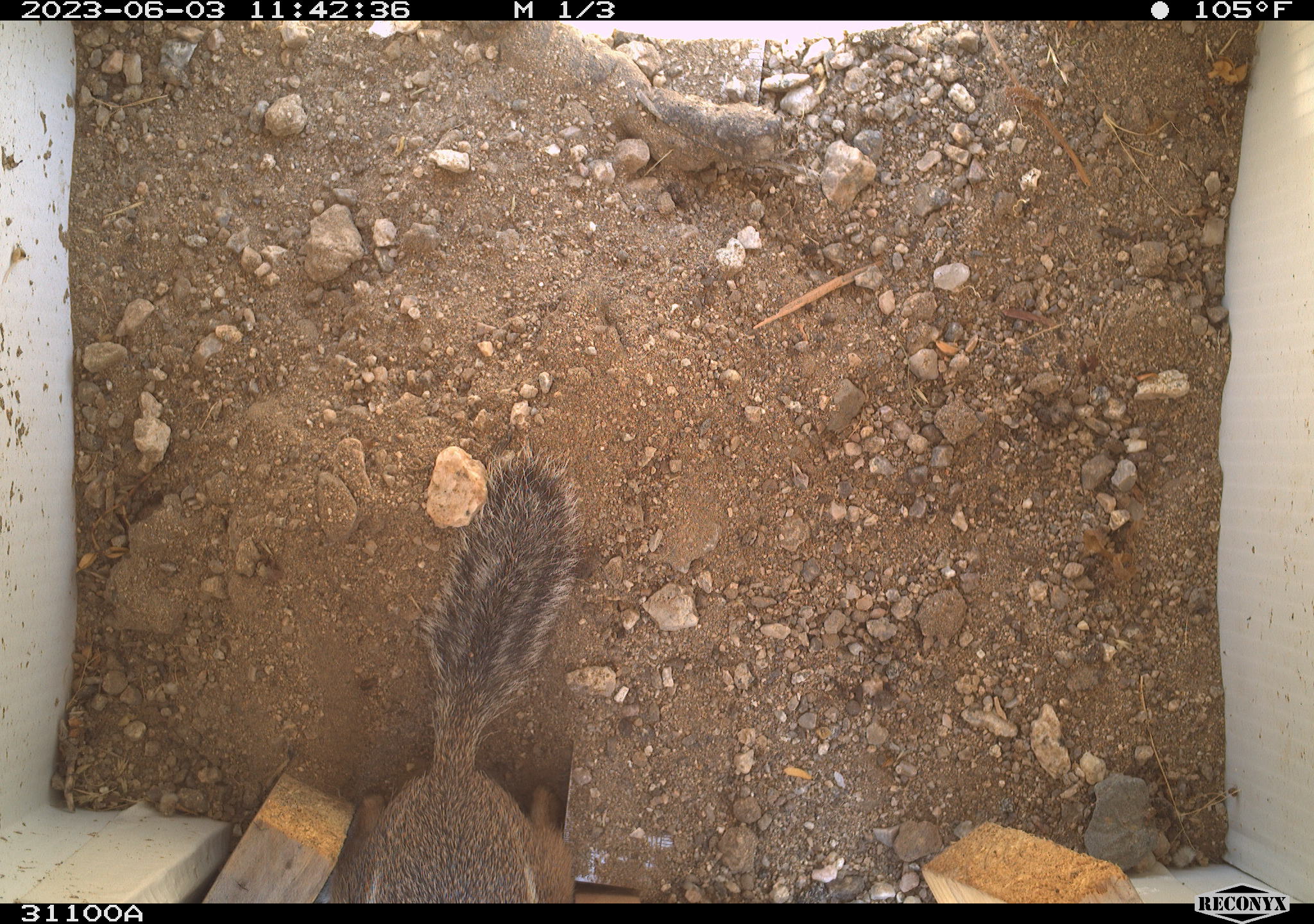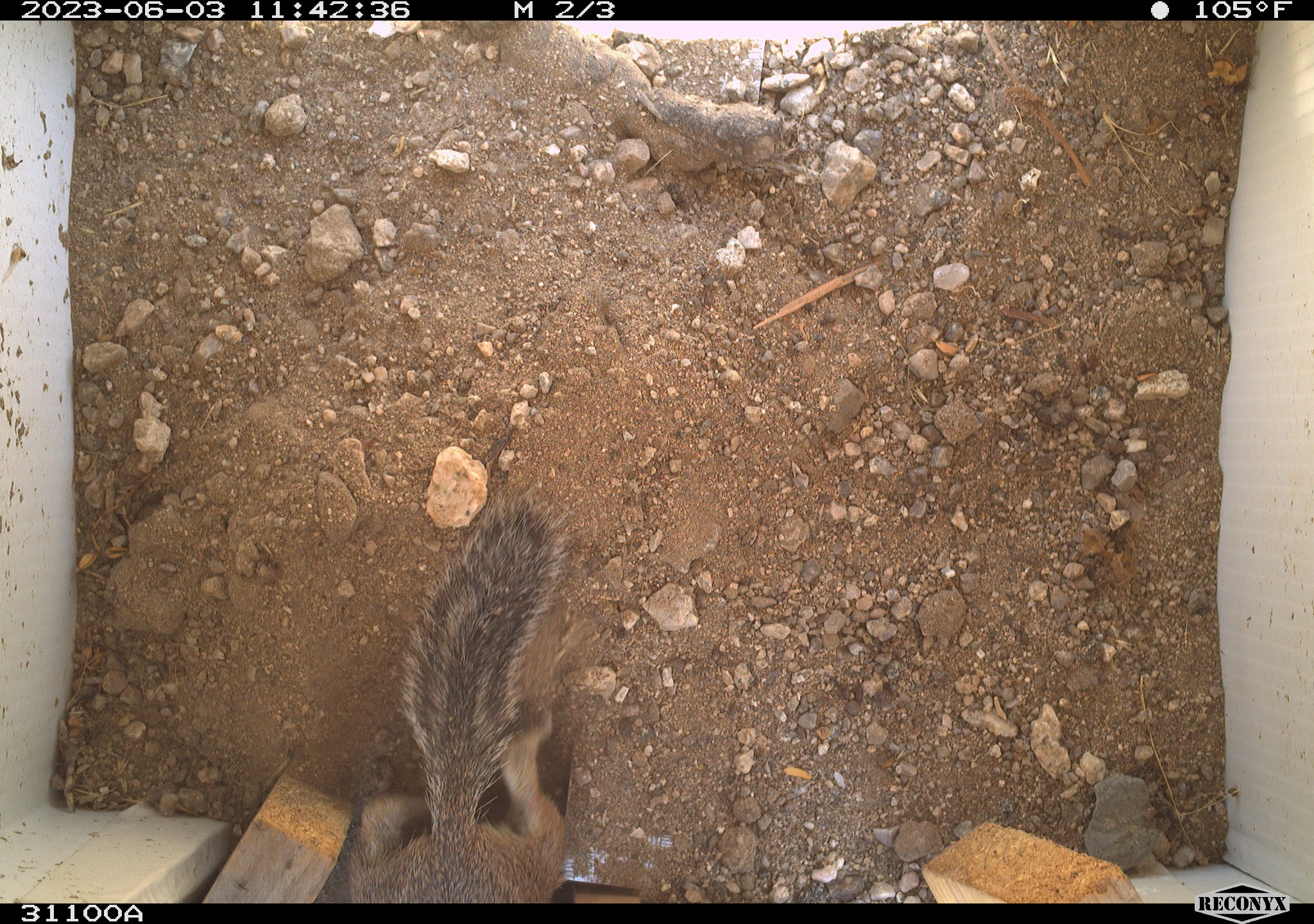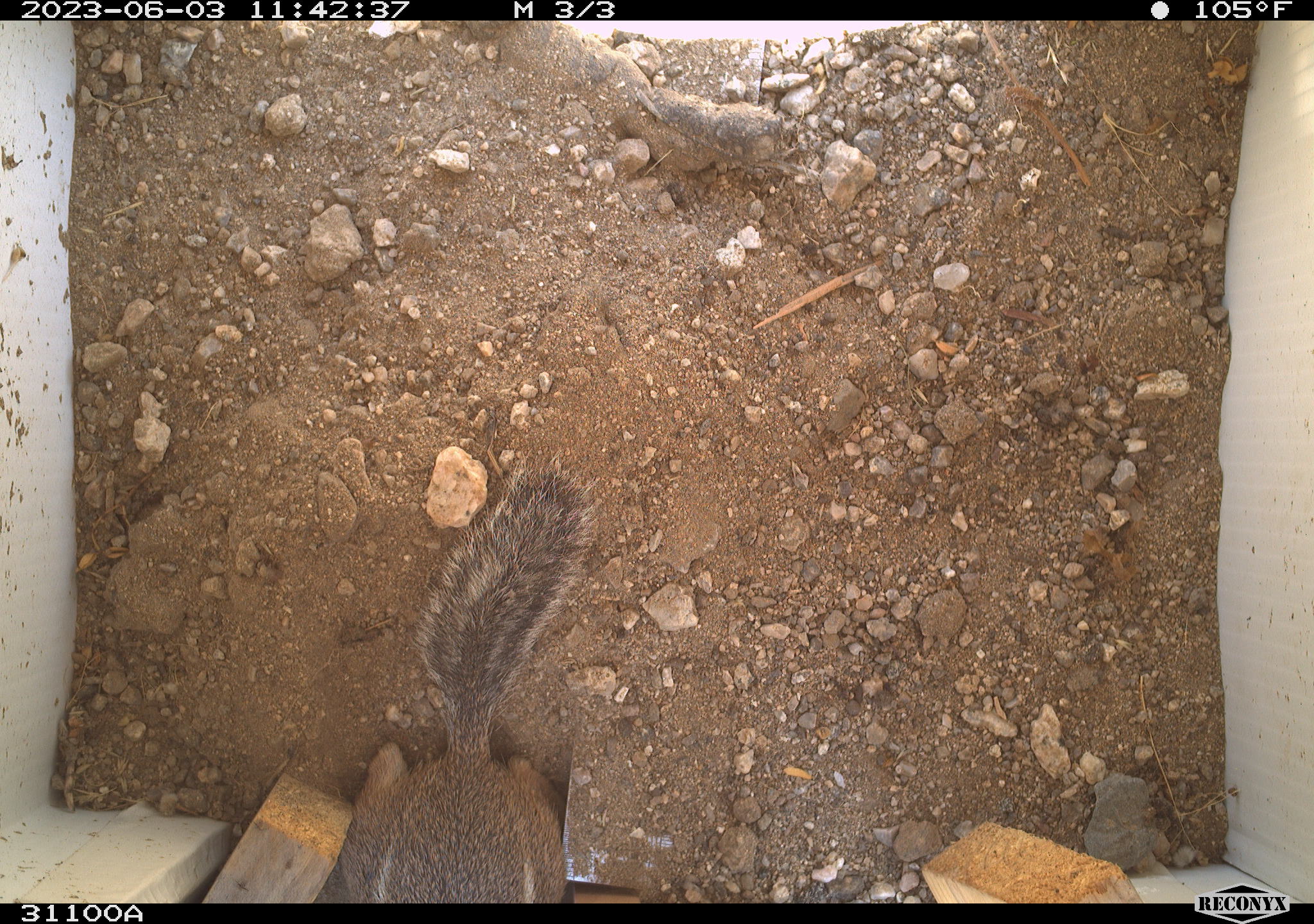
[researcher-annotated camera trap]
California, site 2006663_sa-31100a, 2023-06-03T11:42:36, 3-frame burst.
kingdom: Animalia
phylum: Chordata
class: Mammalia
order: Rodentia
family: Sciuridae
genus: Ammospermophilus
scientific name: Ammospermophilus leucurus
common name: white-tailed antelope squirrel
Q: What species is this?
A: White-tailed antelope squirrel (Ammospermophilus leucurus).